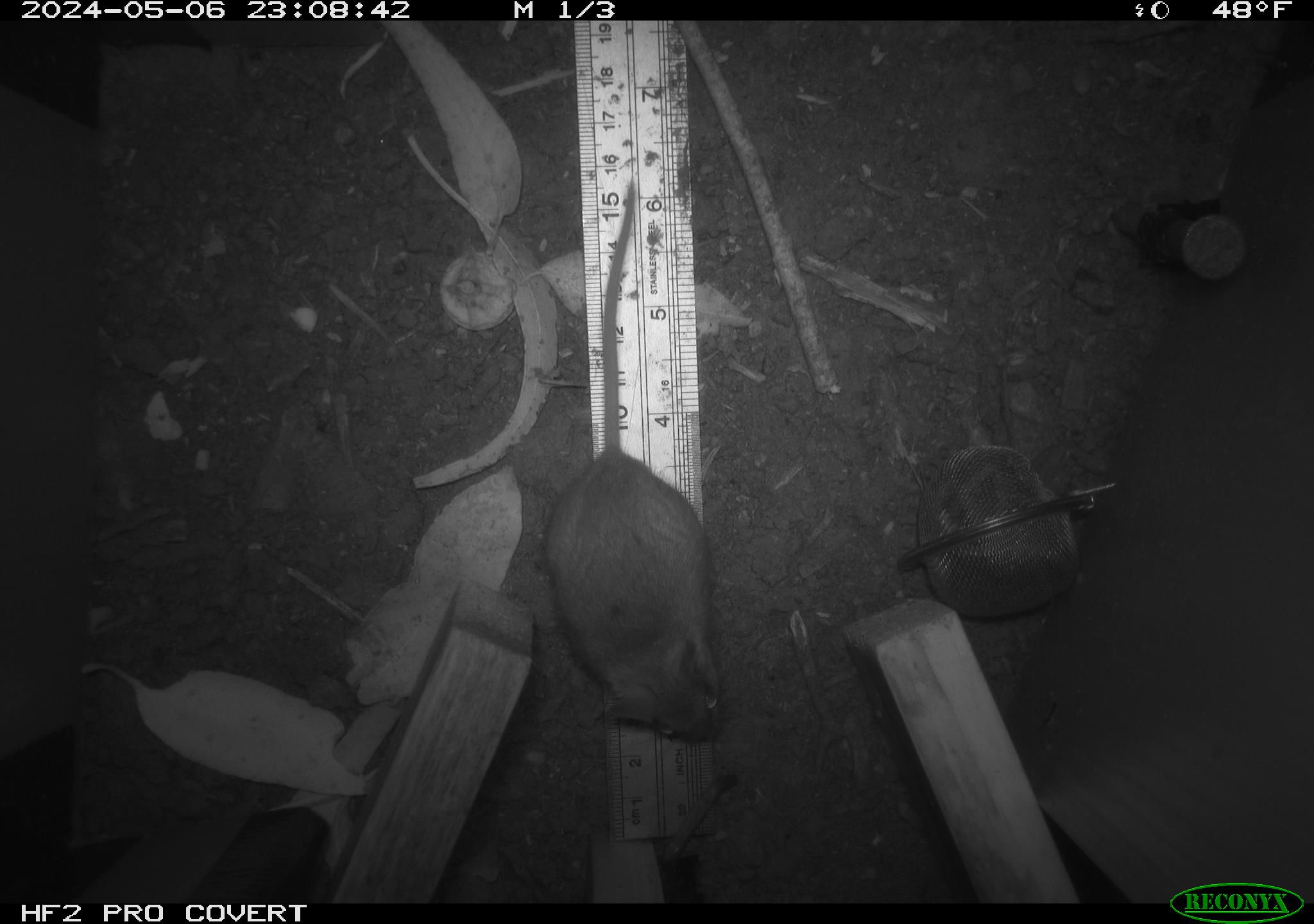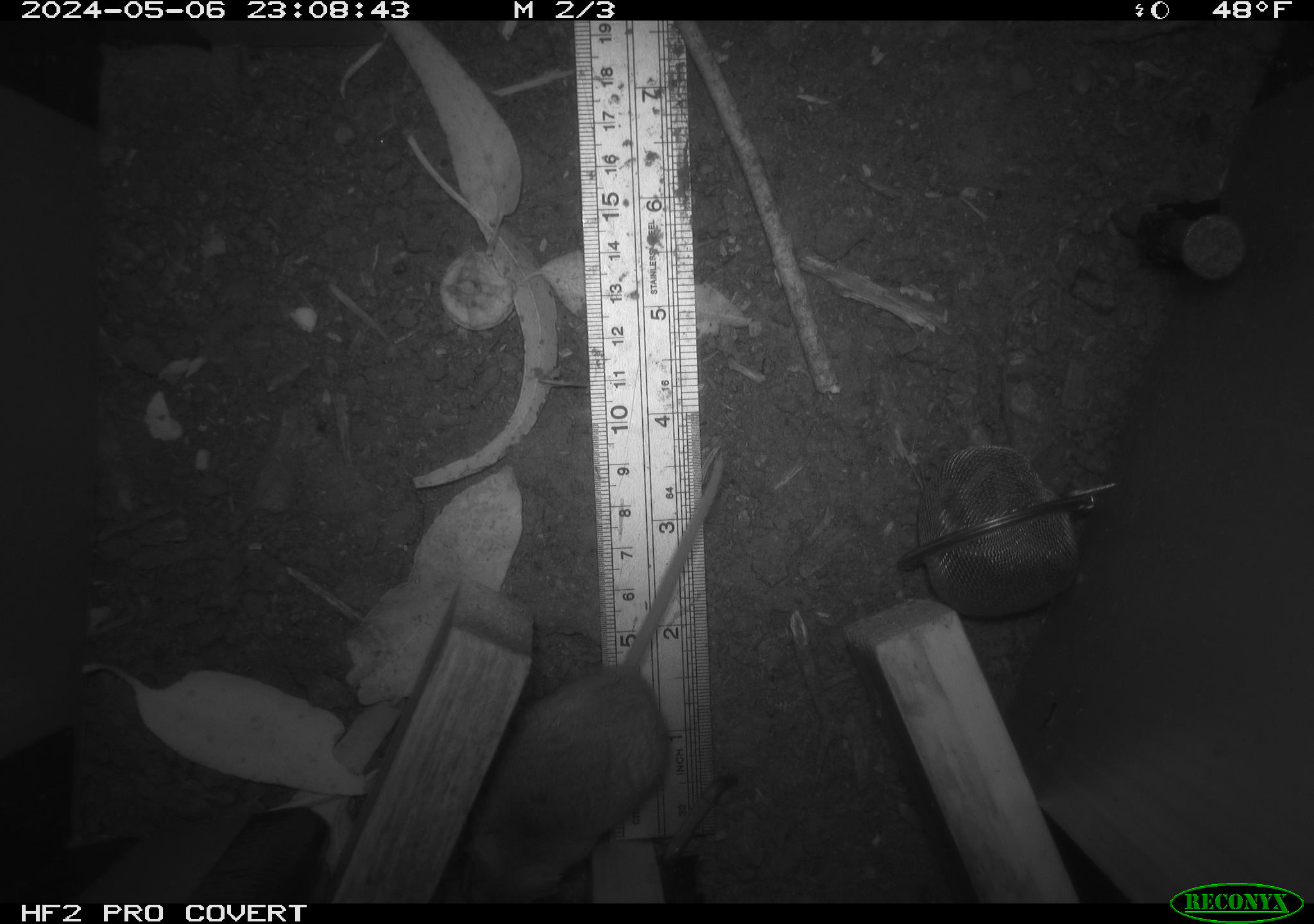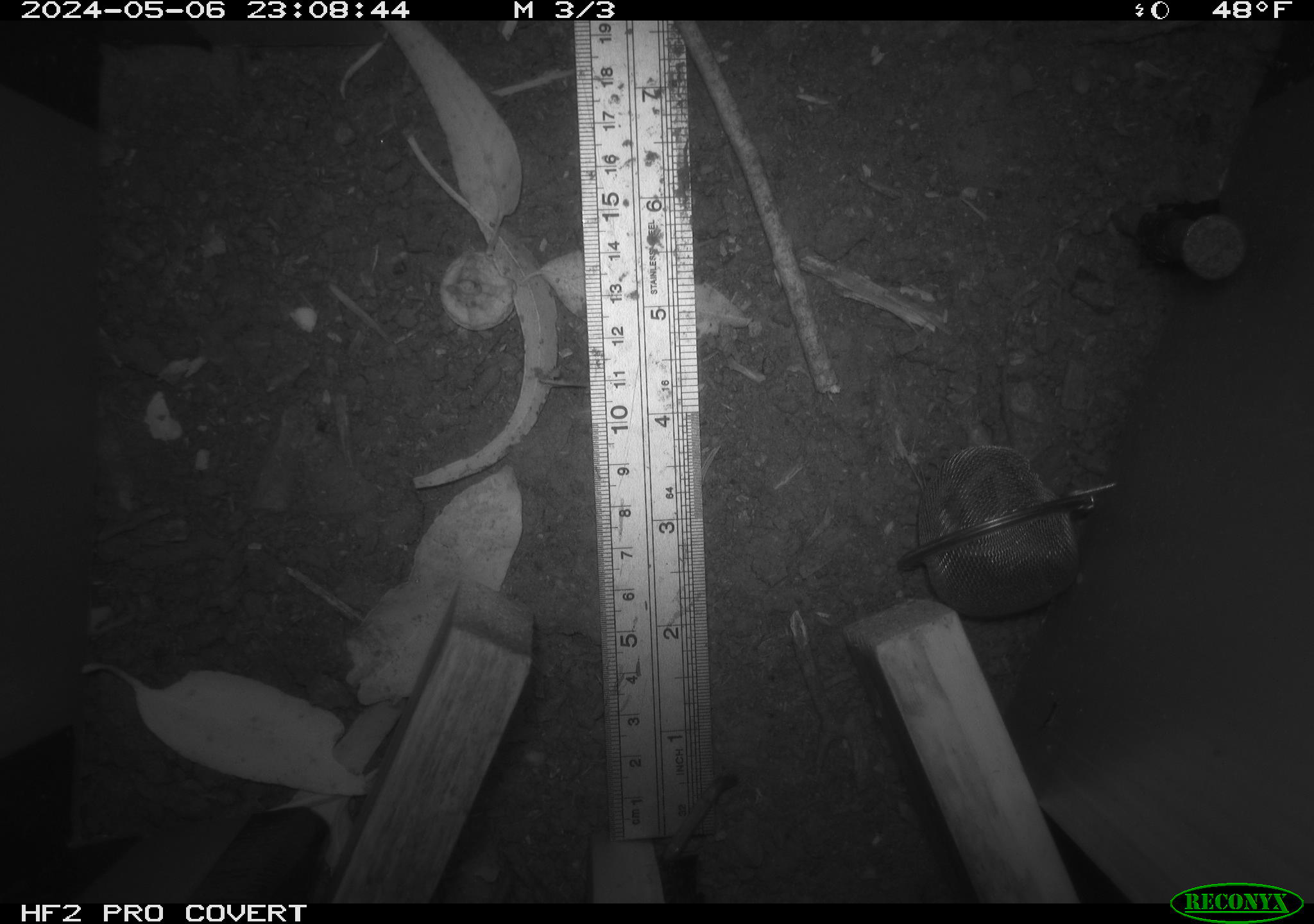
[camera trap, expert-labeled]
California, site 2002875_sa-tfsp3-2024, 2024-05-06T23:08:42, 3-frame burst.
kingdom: Animalia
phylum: Chordata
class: Mammalia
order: Rodentia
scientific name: Rodentia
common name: mouse species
Mouse species (Rodentia).